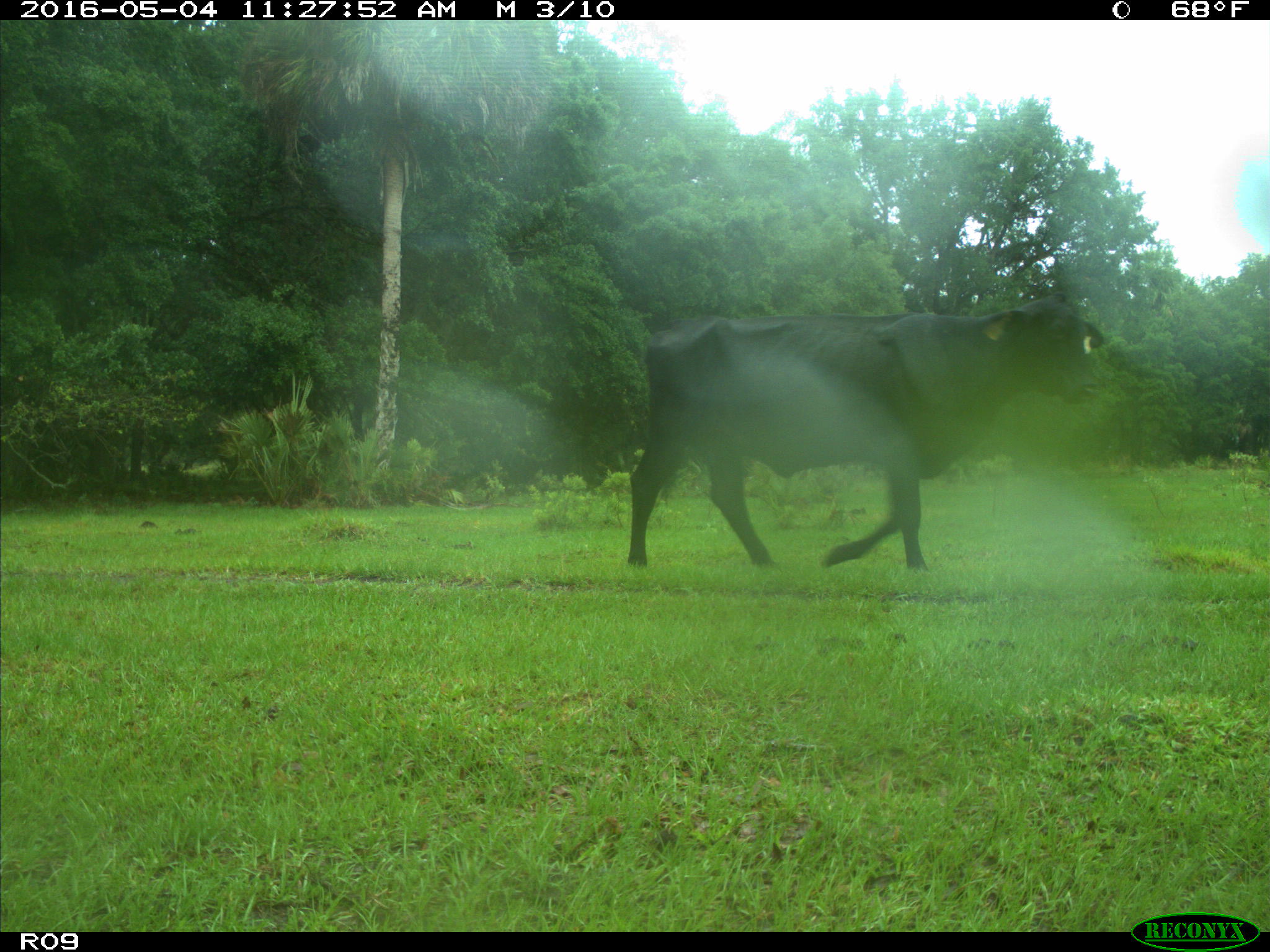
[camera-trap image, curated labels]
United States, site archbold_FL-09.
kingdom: Animalia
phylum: Chordata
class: Mammalia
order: Artiodactyla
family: Bovidae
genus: Bos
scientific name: Bos taurus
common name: domestic cow